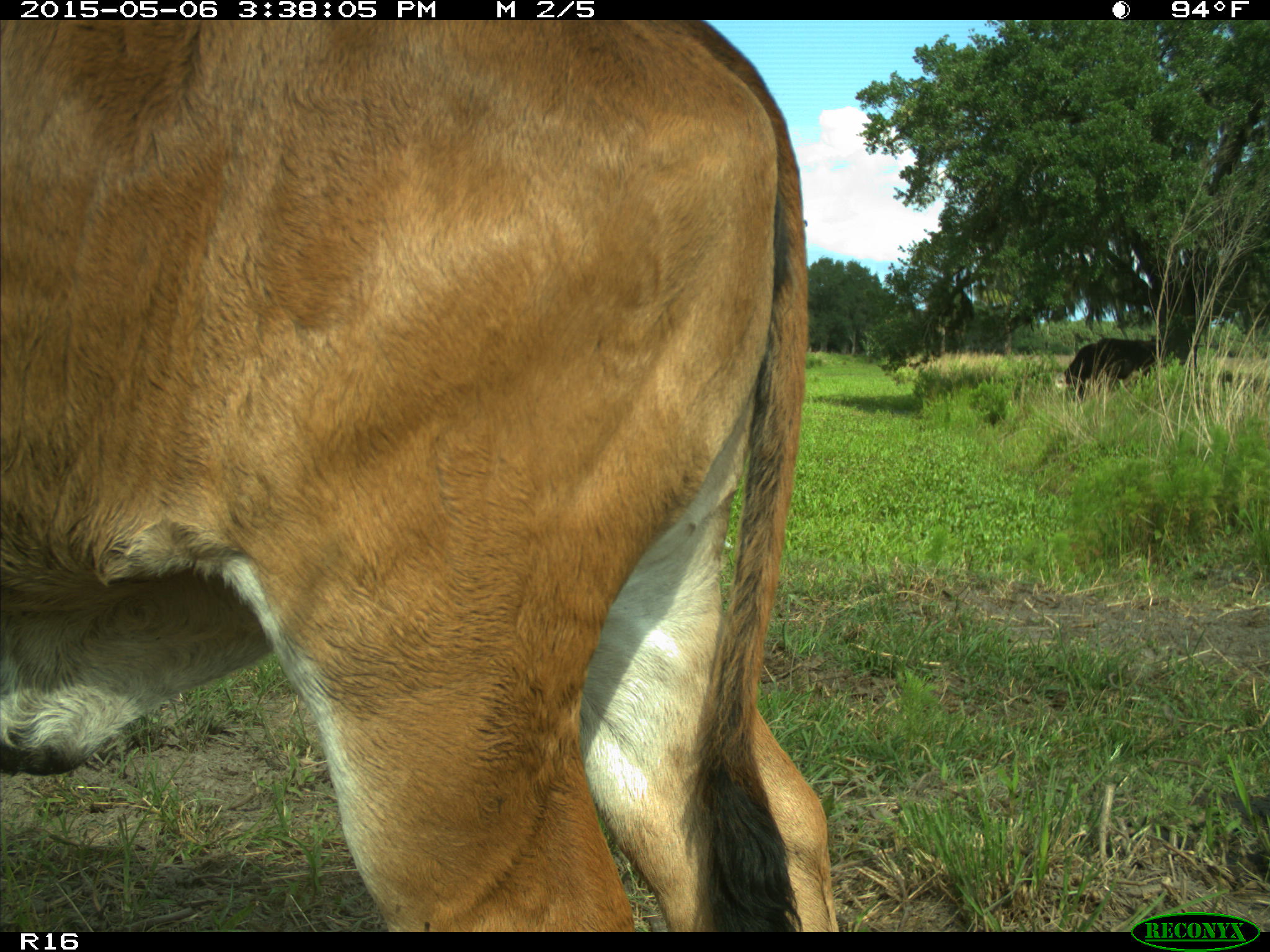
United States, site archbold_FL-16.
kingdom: Animalia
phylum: Chordata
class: Mammalia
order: Artiodactyla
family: Bovidae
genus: Bos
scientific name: Bos taurus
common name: domestic cow